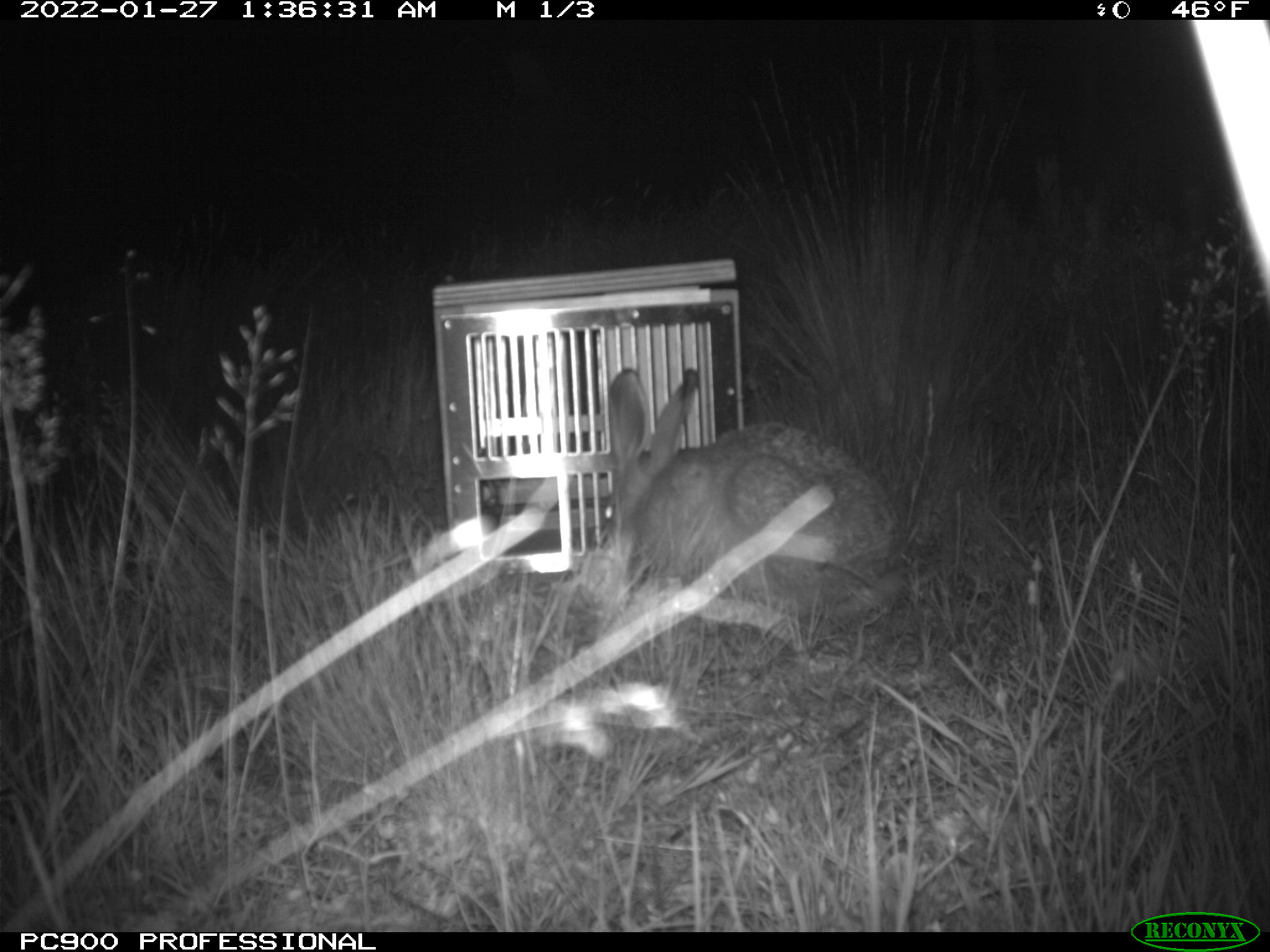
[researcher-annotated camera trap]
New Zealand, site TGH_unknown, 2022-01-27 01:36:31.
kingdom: Animalia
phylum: Chordata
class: Mammalia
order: Lagomorpha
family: Leporidae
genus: Lepus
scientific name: Lepus europaeus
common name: brown hare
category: hare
Hare (brown hare) (Lepus europaeus).